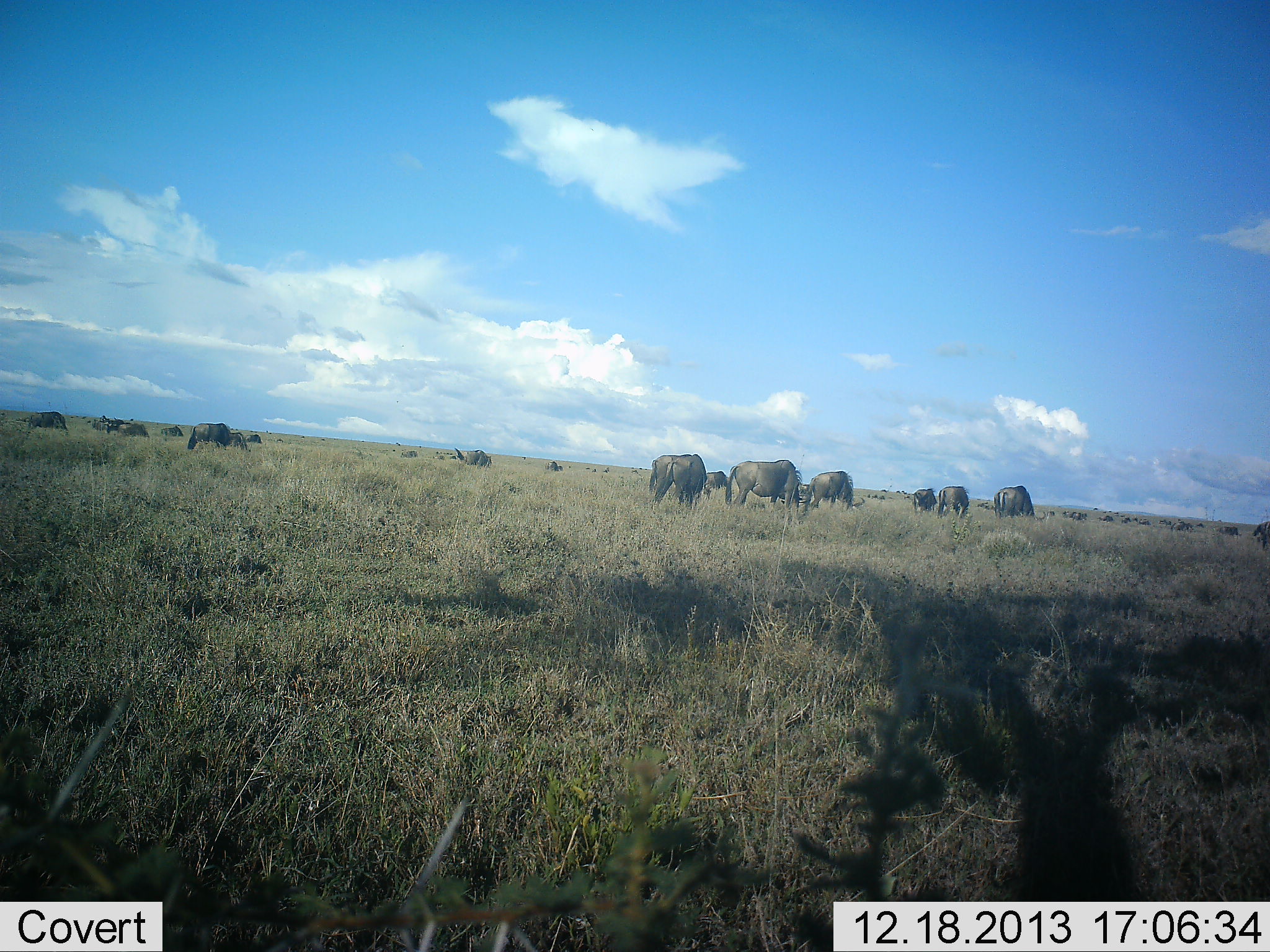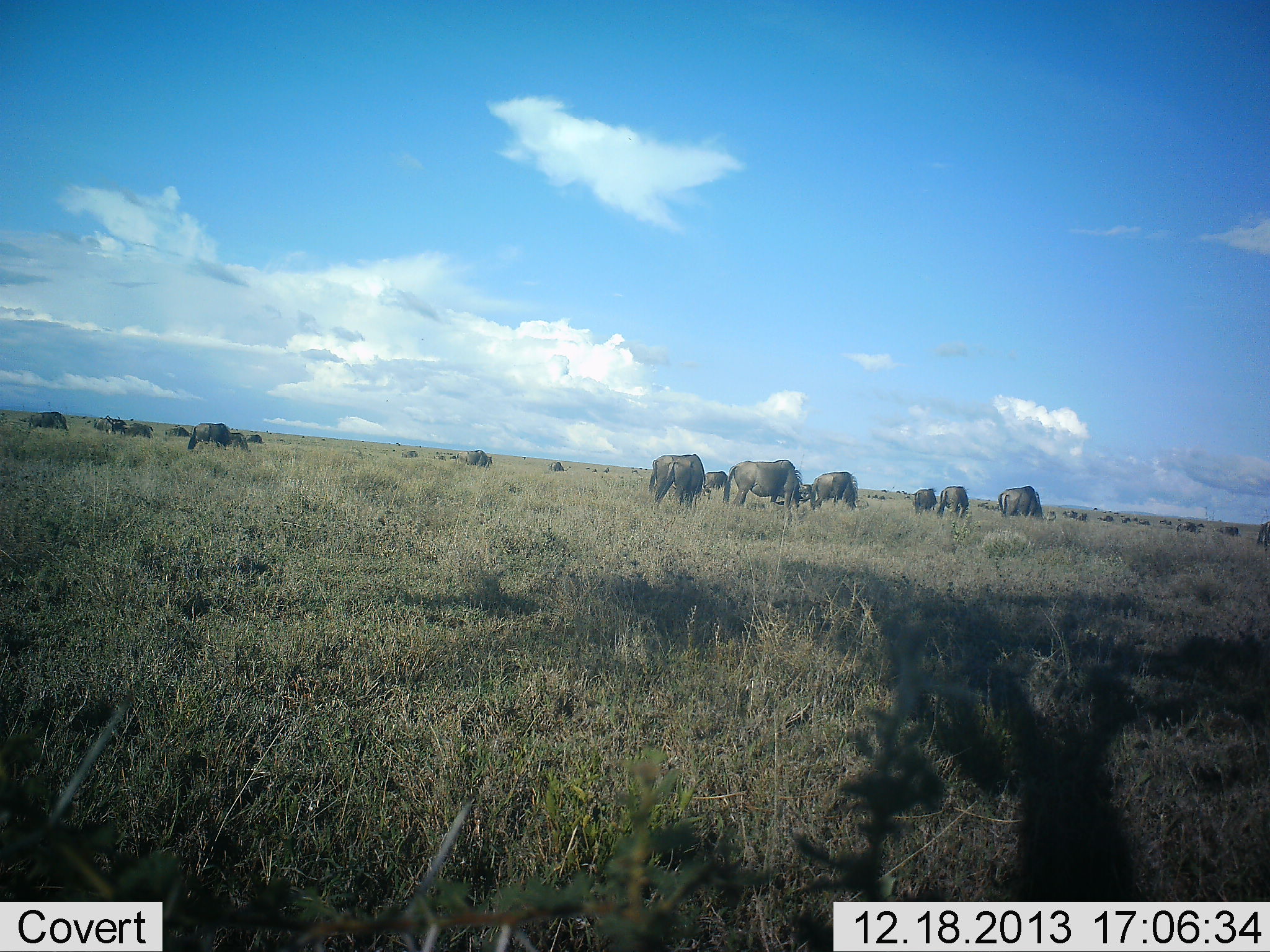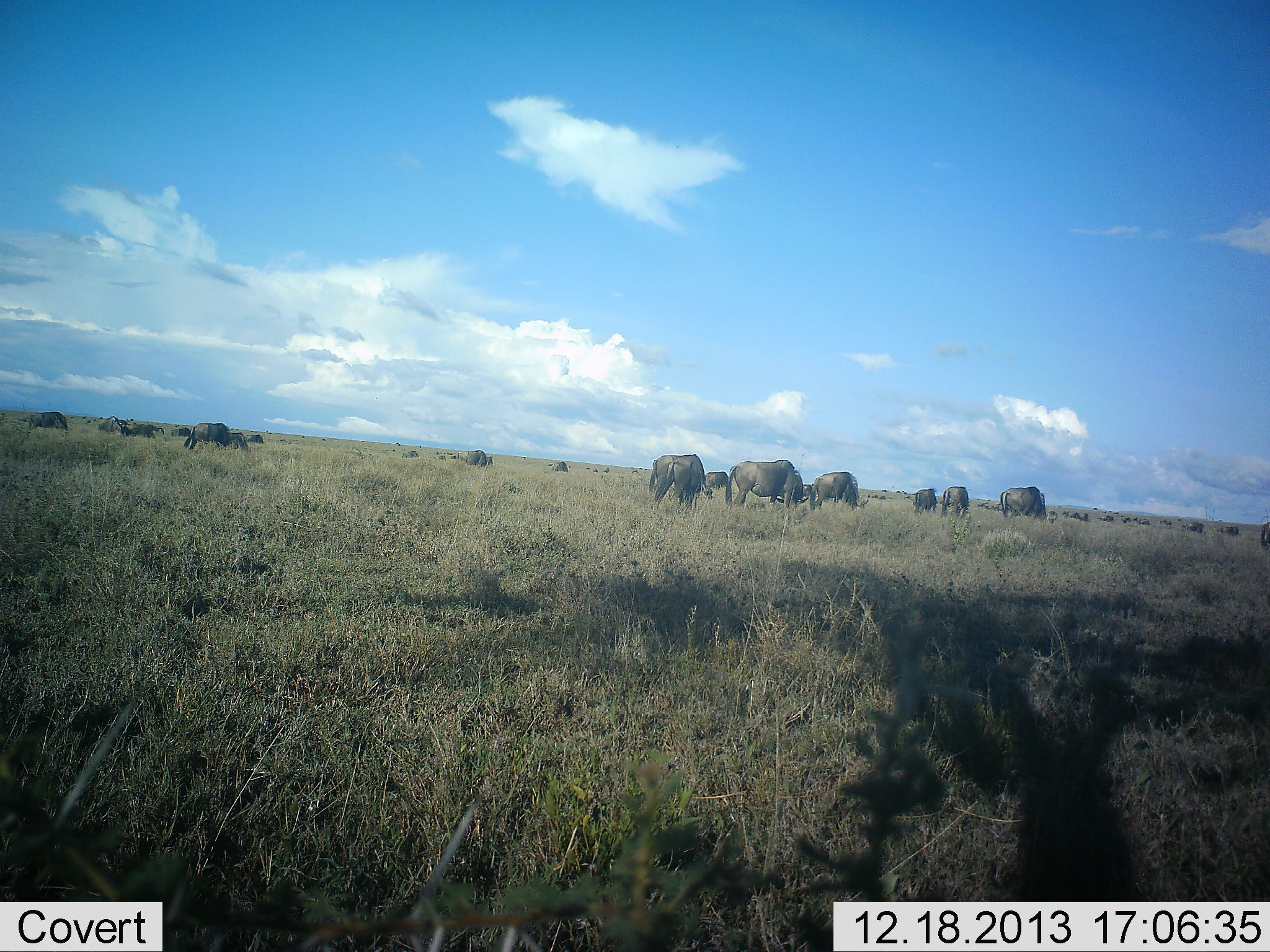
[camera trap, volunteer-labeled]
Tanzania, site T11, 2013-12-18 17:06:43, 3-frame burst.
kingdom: Animalia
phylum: Chordata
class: Mammalia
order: Artiodactyla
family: Bovidae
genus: Connochaetes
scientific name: Connochaetes taurinus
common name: blue wildebeest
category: wildebeest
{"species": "wildebeest (blue wildebeest) (Connochaetes taurinus)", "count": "11-50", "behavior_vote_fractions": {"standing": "27%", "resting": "9%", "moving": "9%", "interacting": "0%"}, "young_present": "0%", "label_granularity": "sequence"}